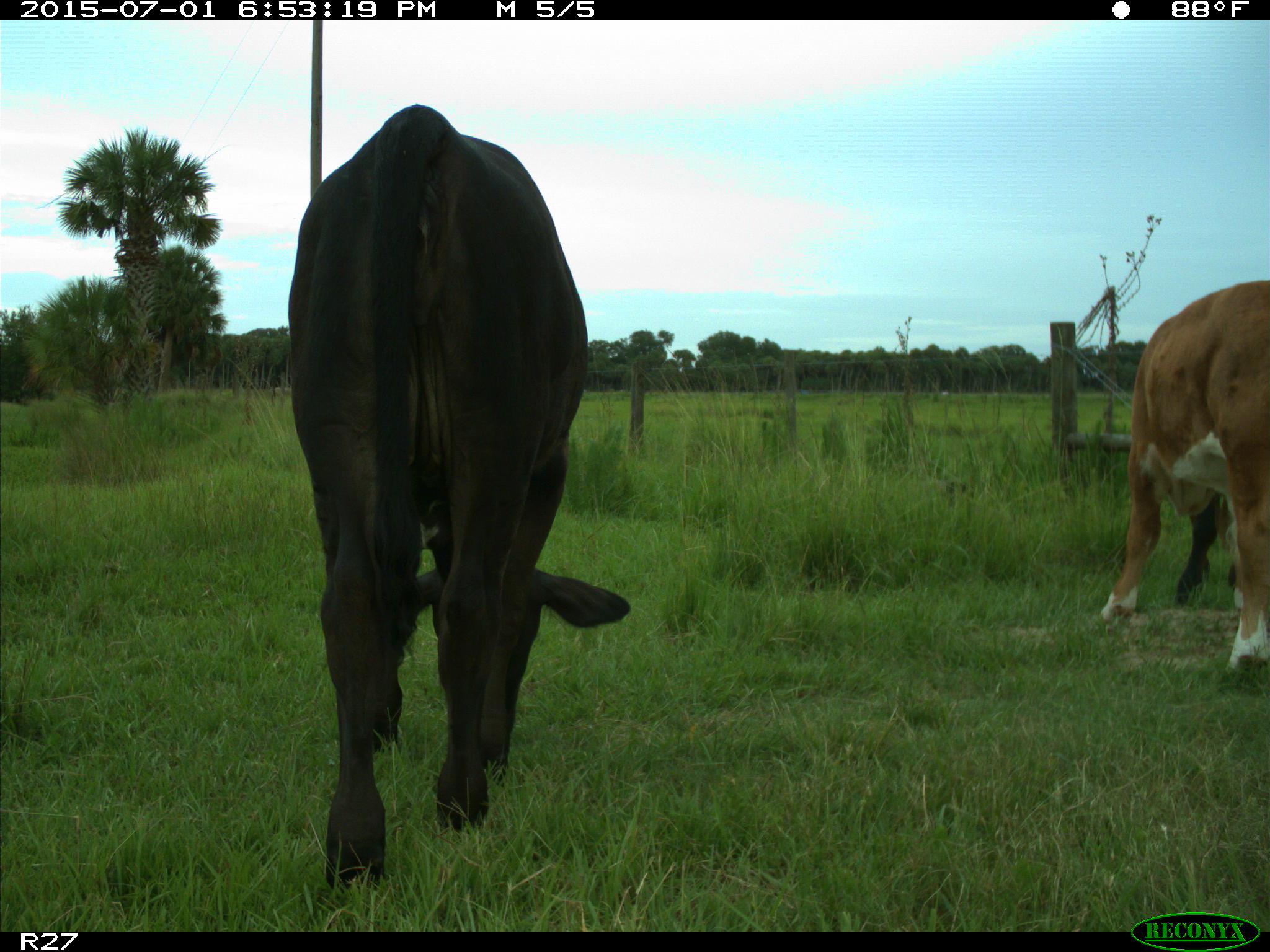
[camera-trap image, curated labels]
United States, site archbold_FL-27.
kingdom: Animalia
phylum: Chordata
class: Mammalia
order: Artiodactyla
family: Bovidae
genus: Bos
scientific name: Bos taurus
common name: domestic cow